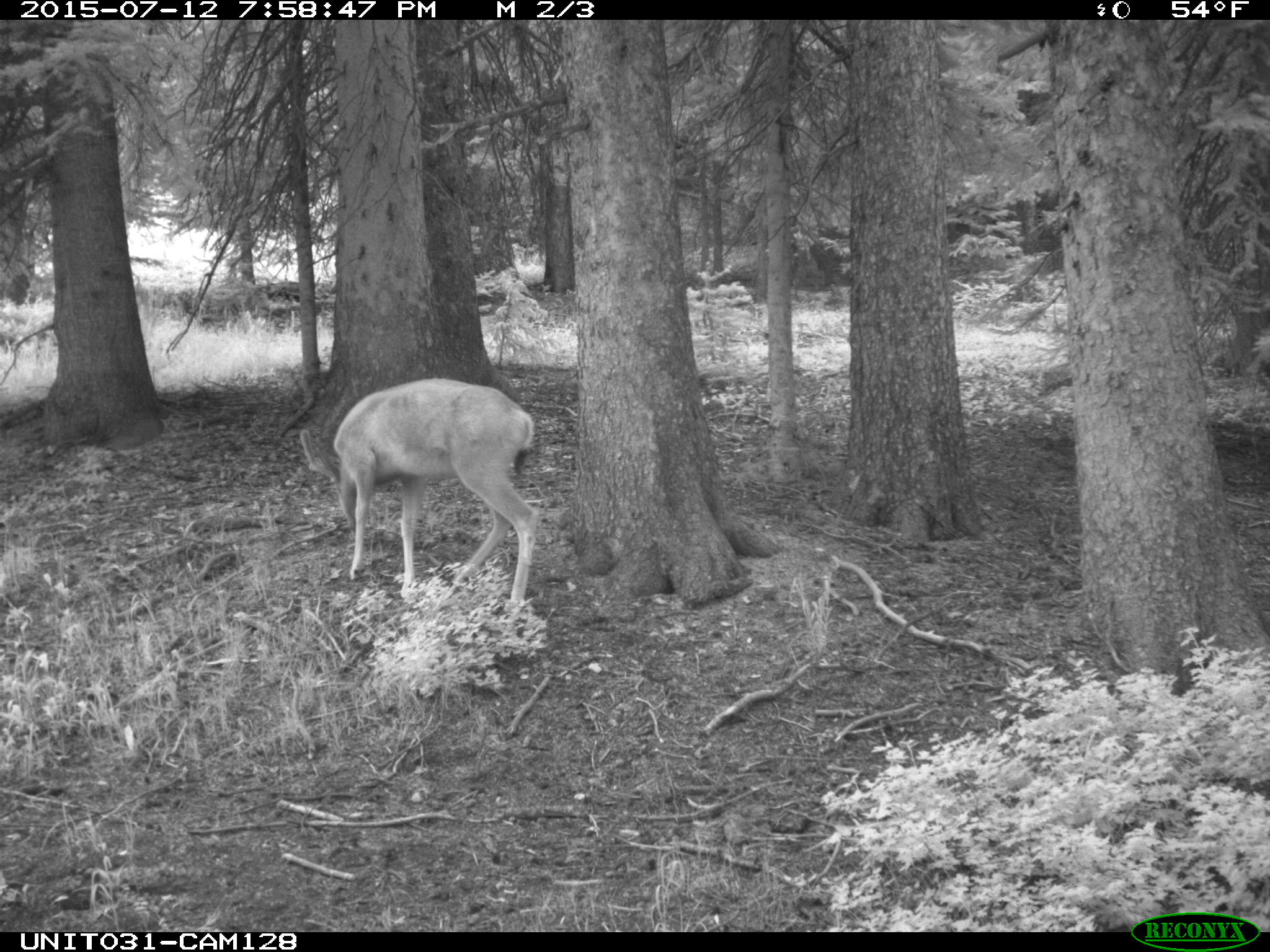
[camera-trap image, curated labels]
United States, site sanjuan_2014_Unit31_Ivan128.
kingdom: Animalia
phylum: Chordata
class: Mammalia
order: Artiodactyla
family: Cervidae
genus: Odocoileus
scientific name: Odocoileus hemionus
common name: mule deer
Odocoileus hemionus (mule deer).